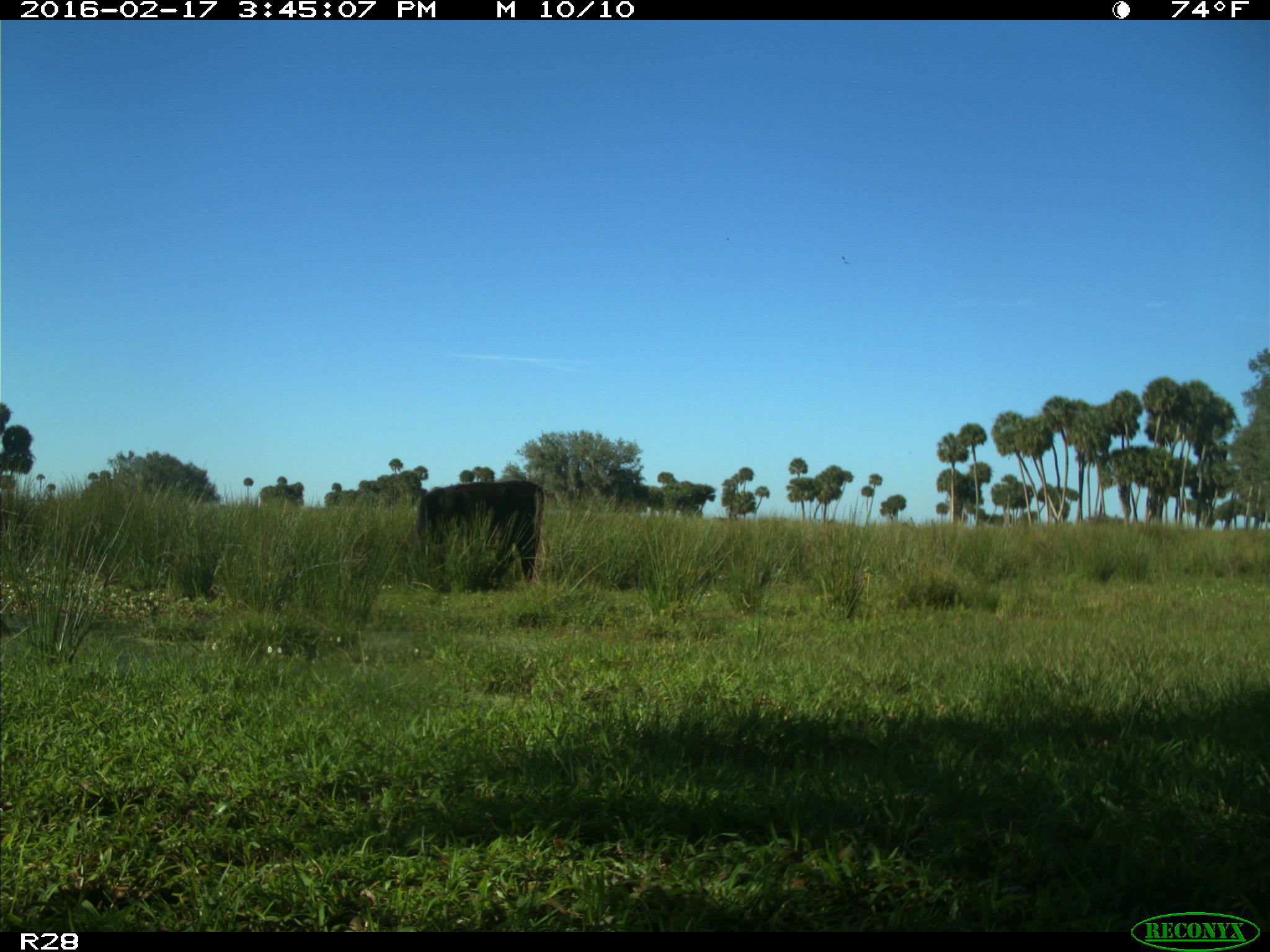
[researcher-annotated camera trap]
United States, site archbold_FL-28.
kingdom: Animalia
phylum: Chordata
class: Mammalia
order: Artiodactyla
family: Bovidae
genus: Bos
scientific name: Bos taurus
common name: domestic cow